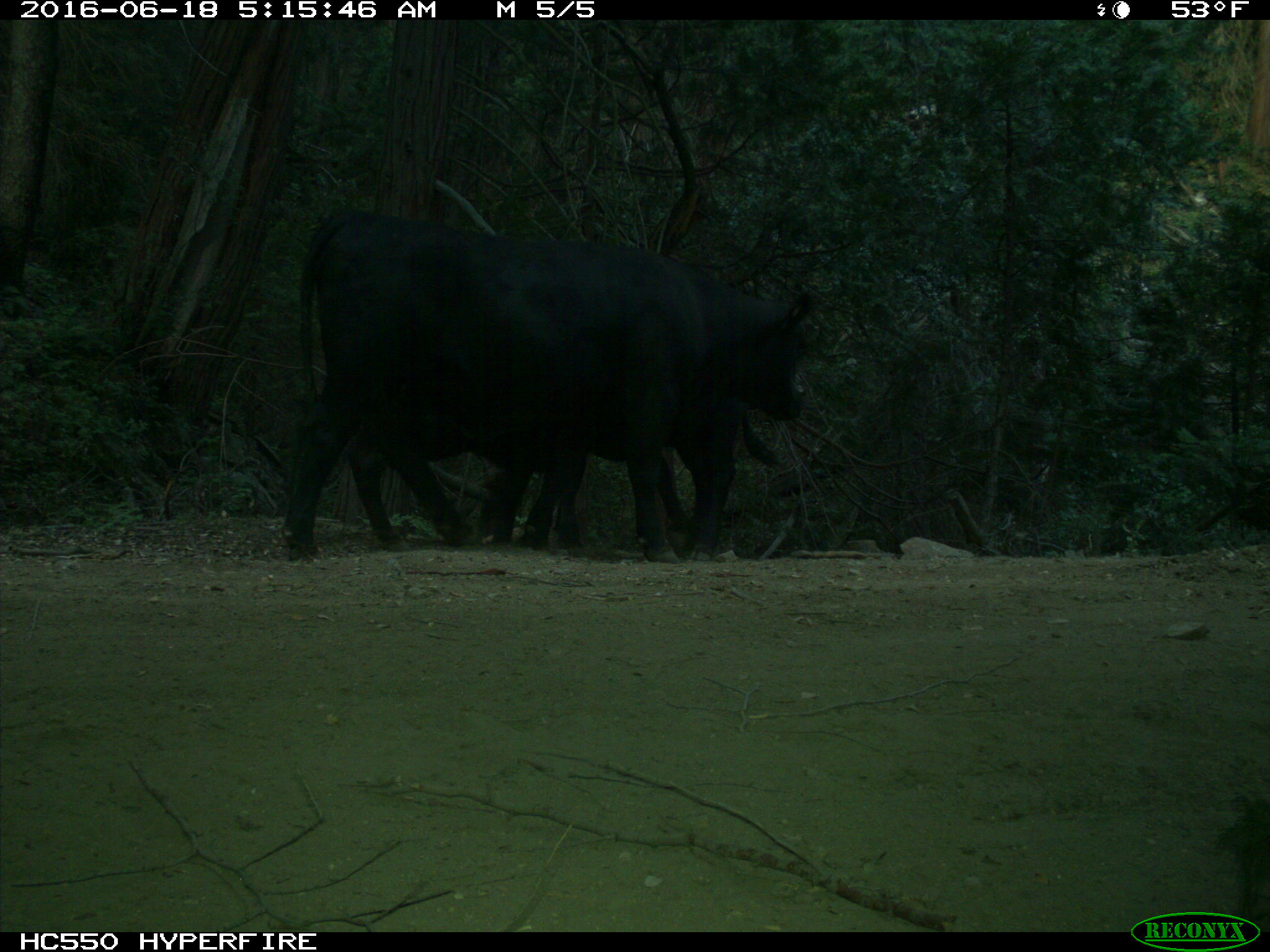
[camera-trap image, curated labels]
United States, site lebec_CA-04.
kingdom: Animalia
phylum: Chordata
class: Mammalia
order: Artiodactyla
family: Bovidae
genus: Bos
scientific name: Bos taurus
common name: domestic cow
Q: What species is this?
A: Bos taurus (domestic cow).